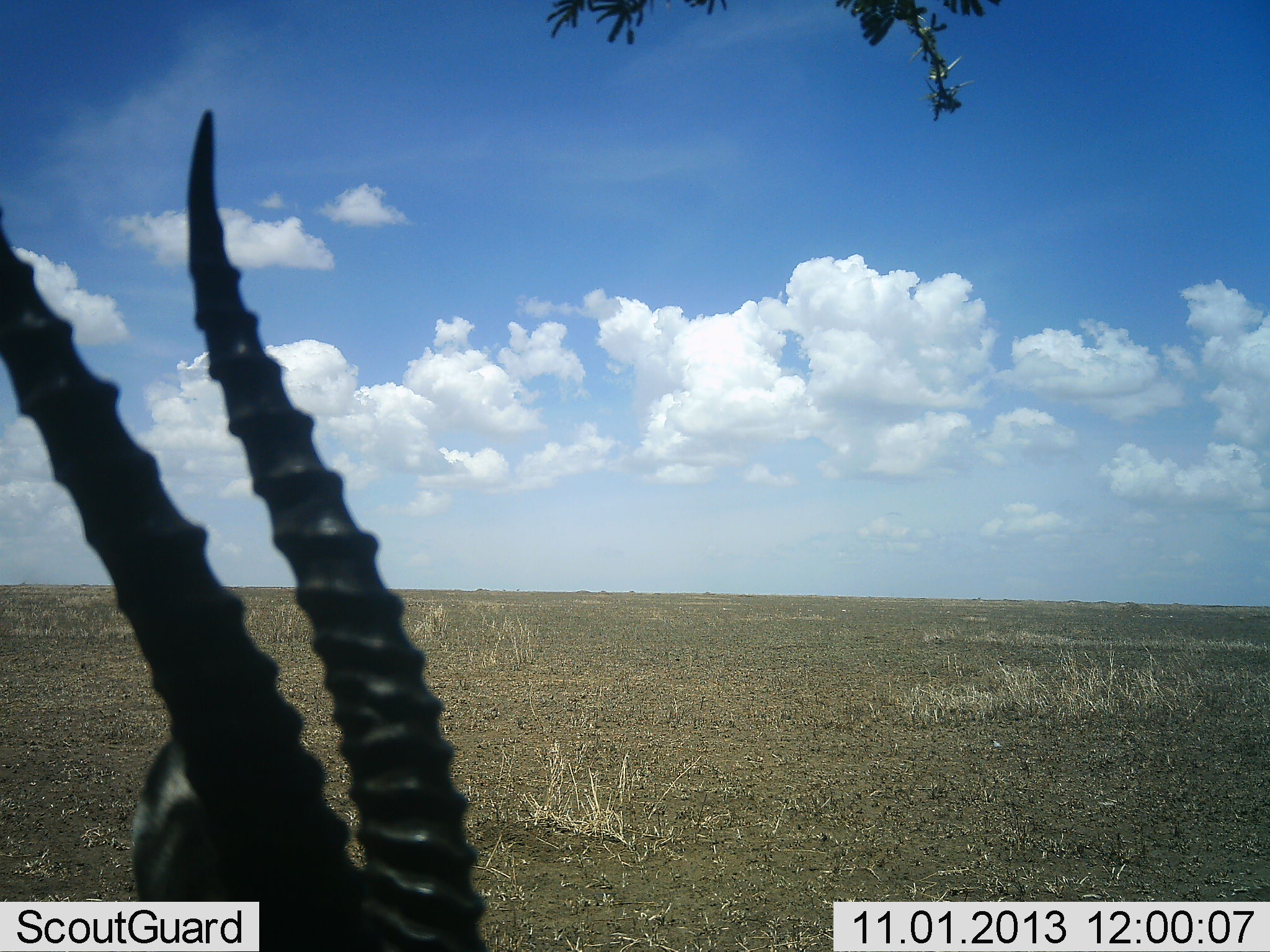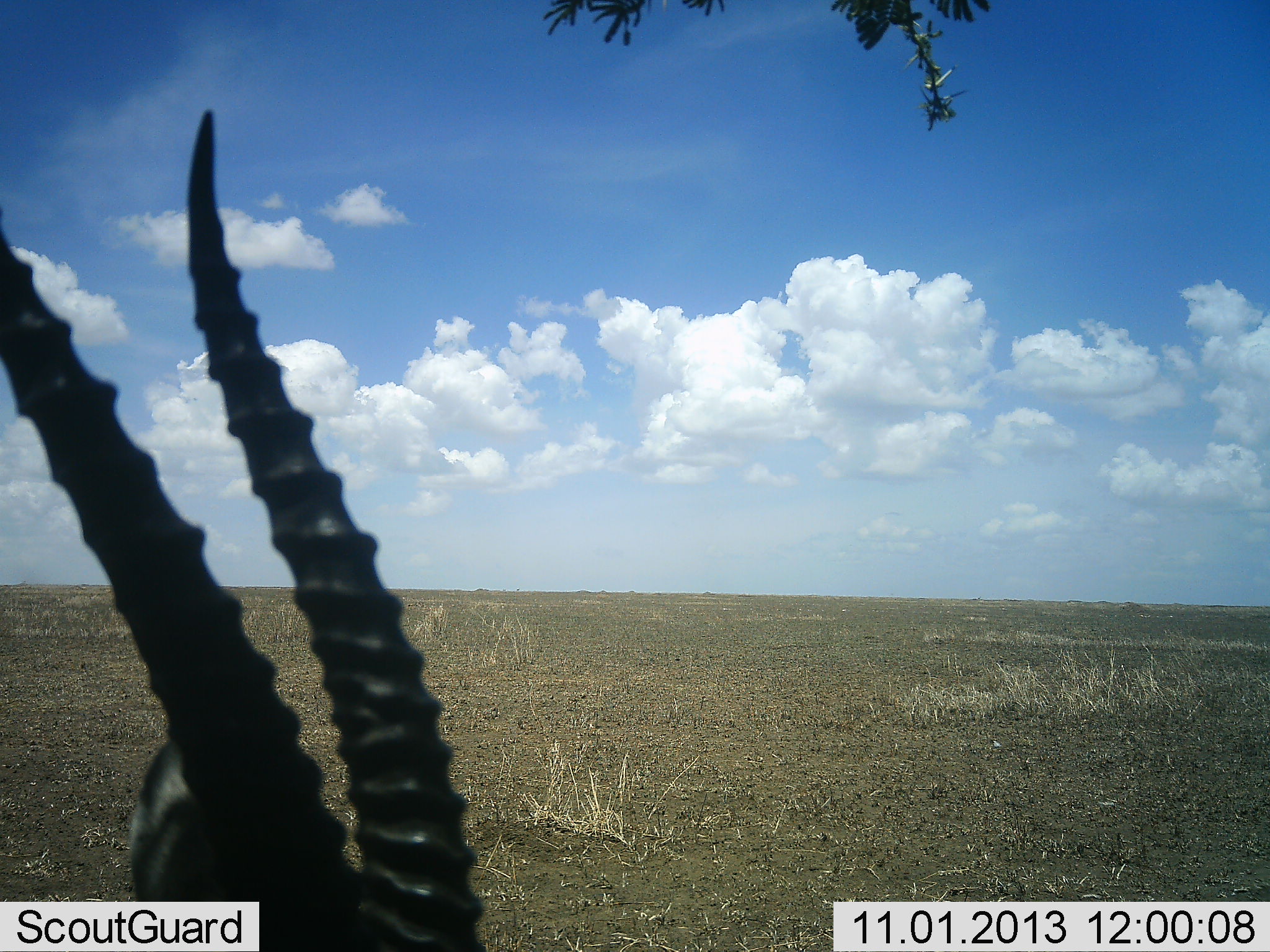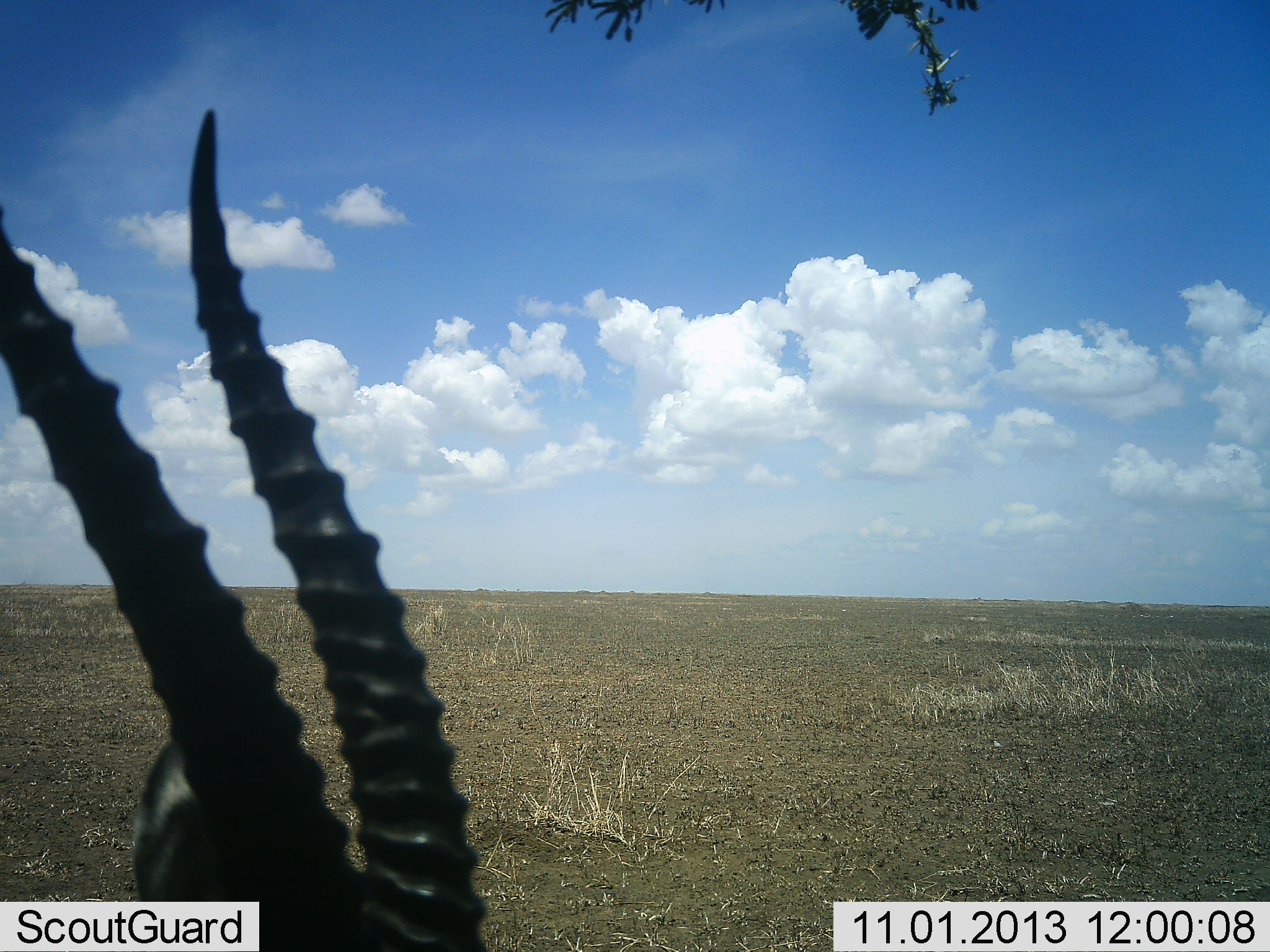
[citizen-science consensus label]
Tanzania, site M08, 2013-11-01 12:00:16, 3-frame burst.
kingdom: Animalia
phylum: Chordata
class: Mammalia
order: Artiodactyla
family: Bovidae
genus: Eudorcas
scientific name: Eudorcas thomsonii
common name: thomson's gazelle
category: gazellethomsons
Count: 1.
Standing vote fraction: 80%.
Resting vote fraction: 20%.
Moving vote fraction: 0%.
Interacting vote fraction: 0%.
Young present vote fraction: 0%.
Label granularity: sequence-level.